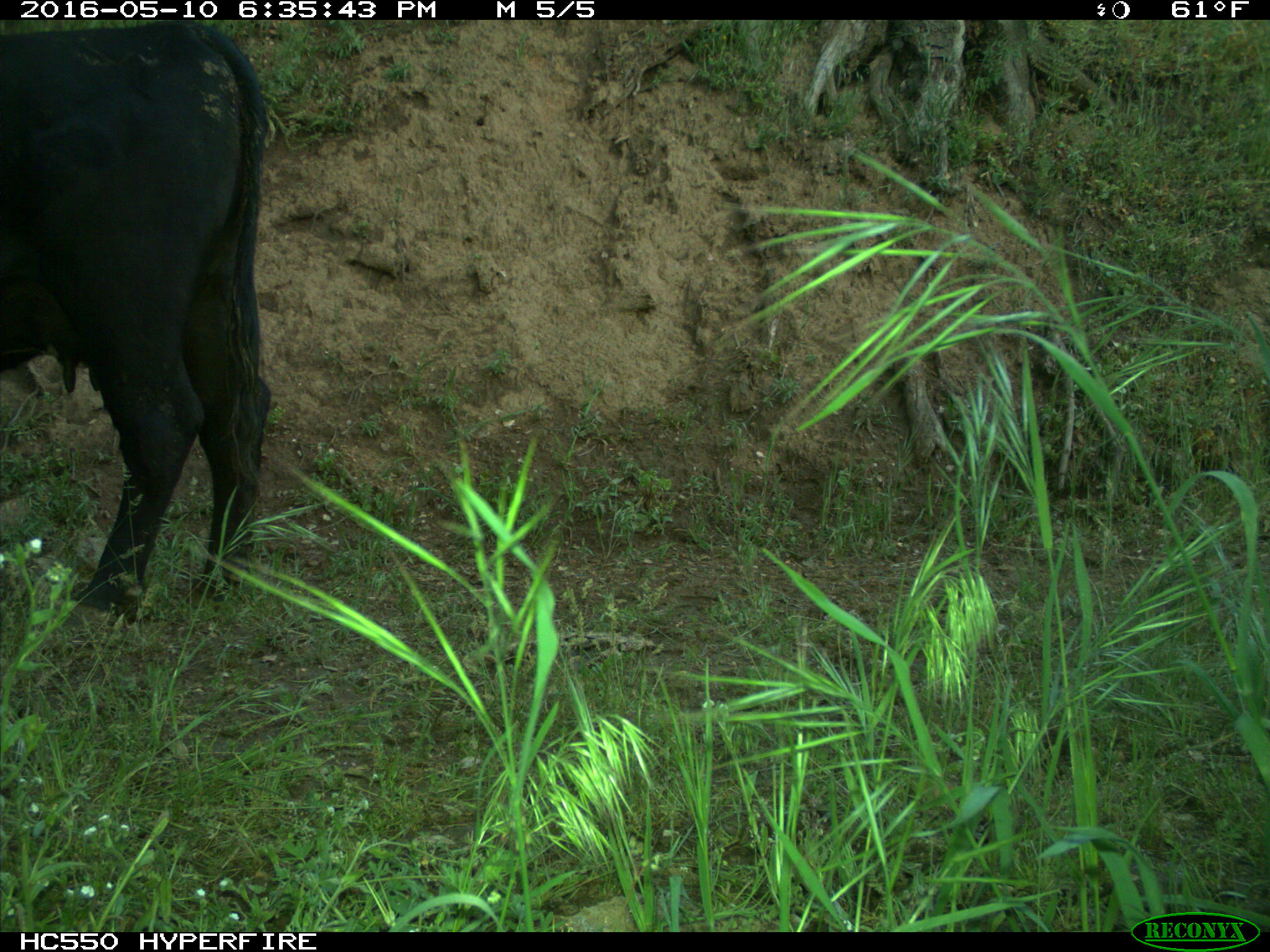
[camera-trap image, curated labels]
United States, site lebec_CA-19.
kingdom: Animalia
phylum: Chordata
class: Mammalia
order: Artiodactyla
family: Bovidae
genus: Bos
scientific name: Bos taurus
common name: domestic cow